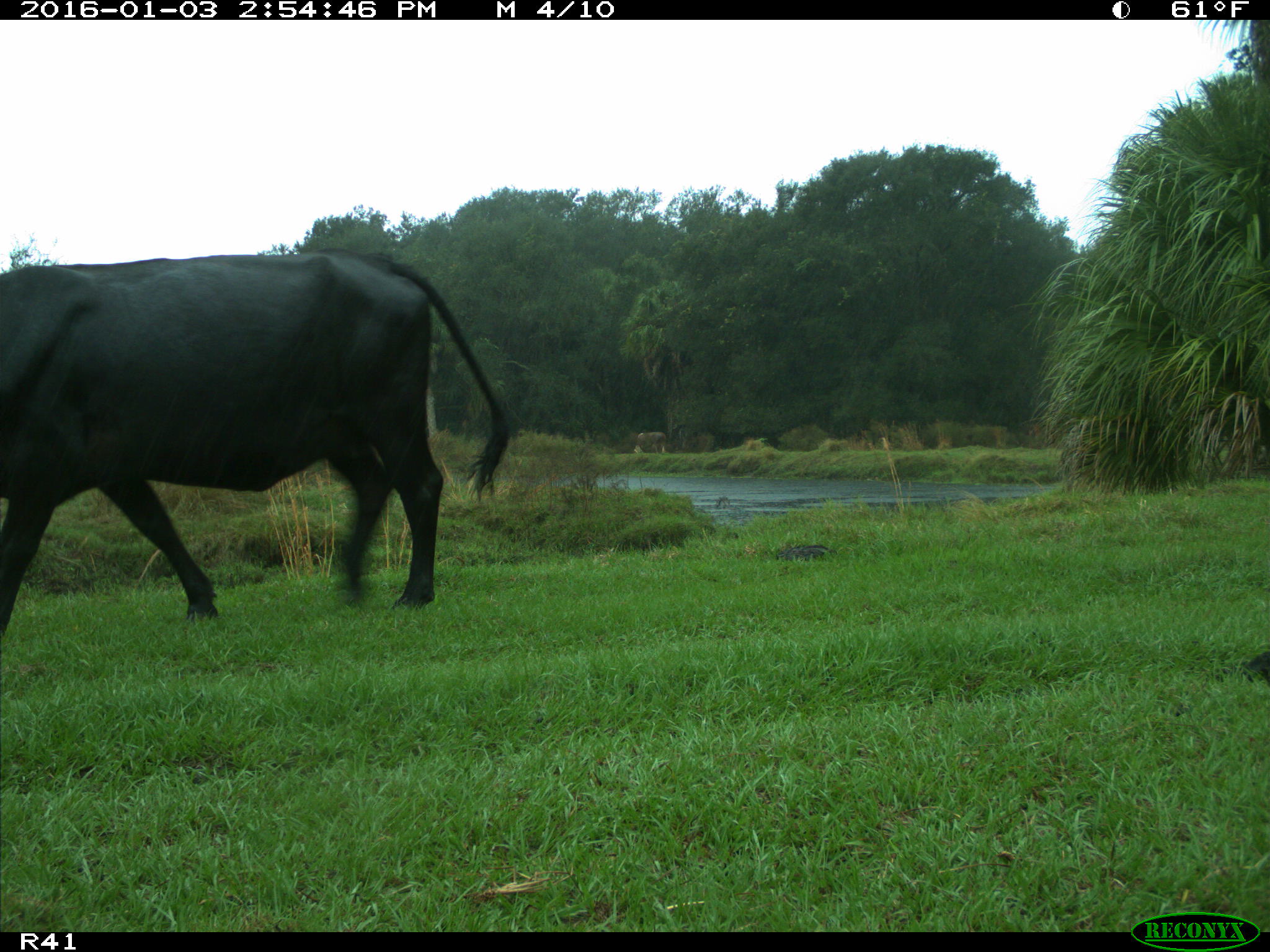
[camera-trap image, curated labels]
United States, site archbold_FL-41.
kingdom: Animalia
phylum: Chordata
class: Mammalia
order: Artiodactyla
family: Bovidae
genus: Bos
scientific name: Bos taurus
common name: domestic cow